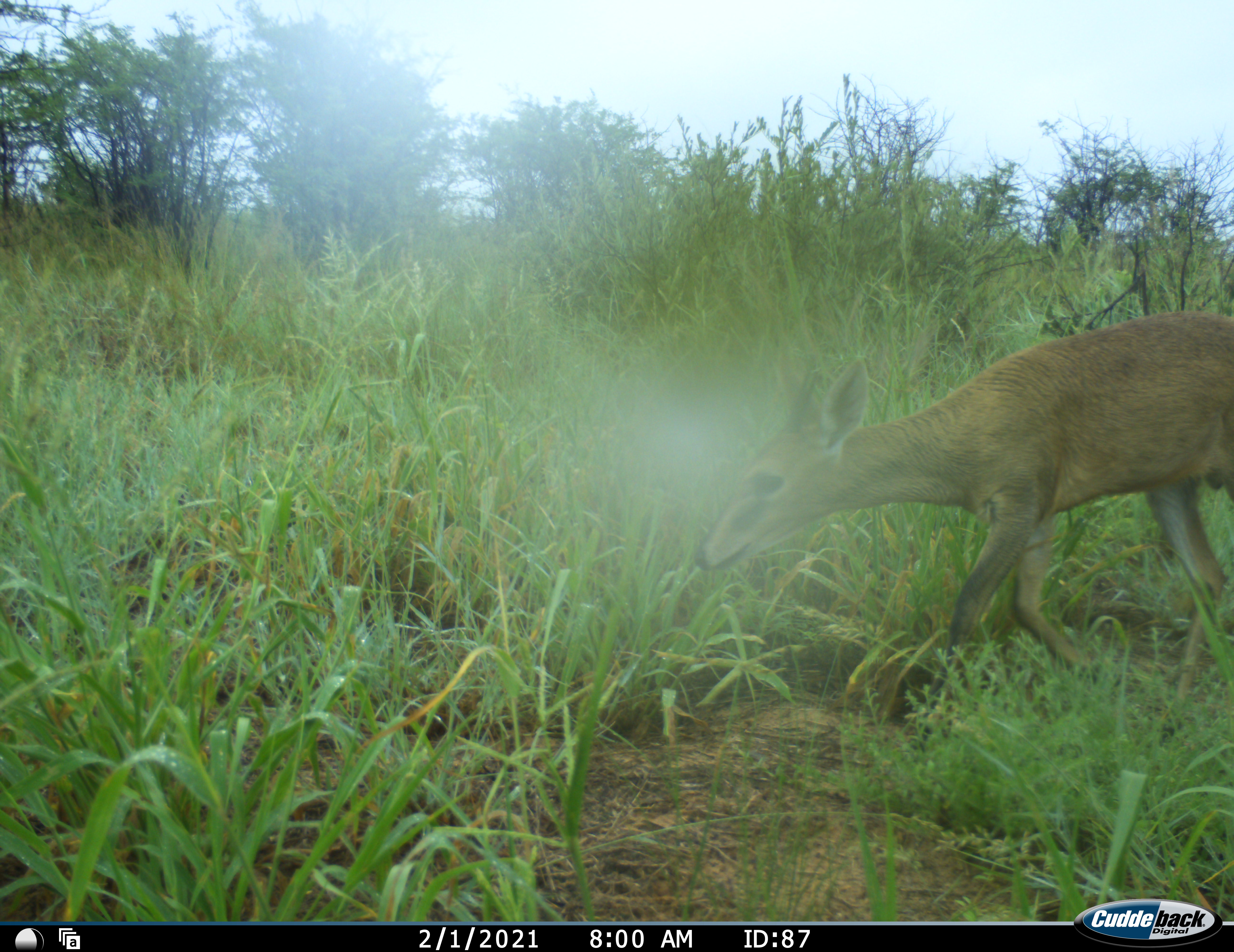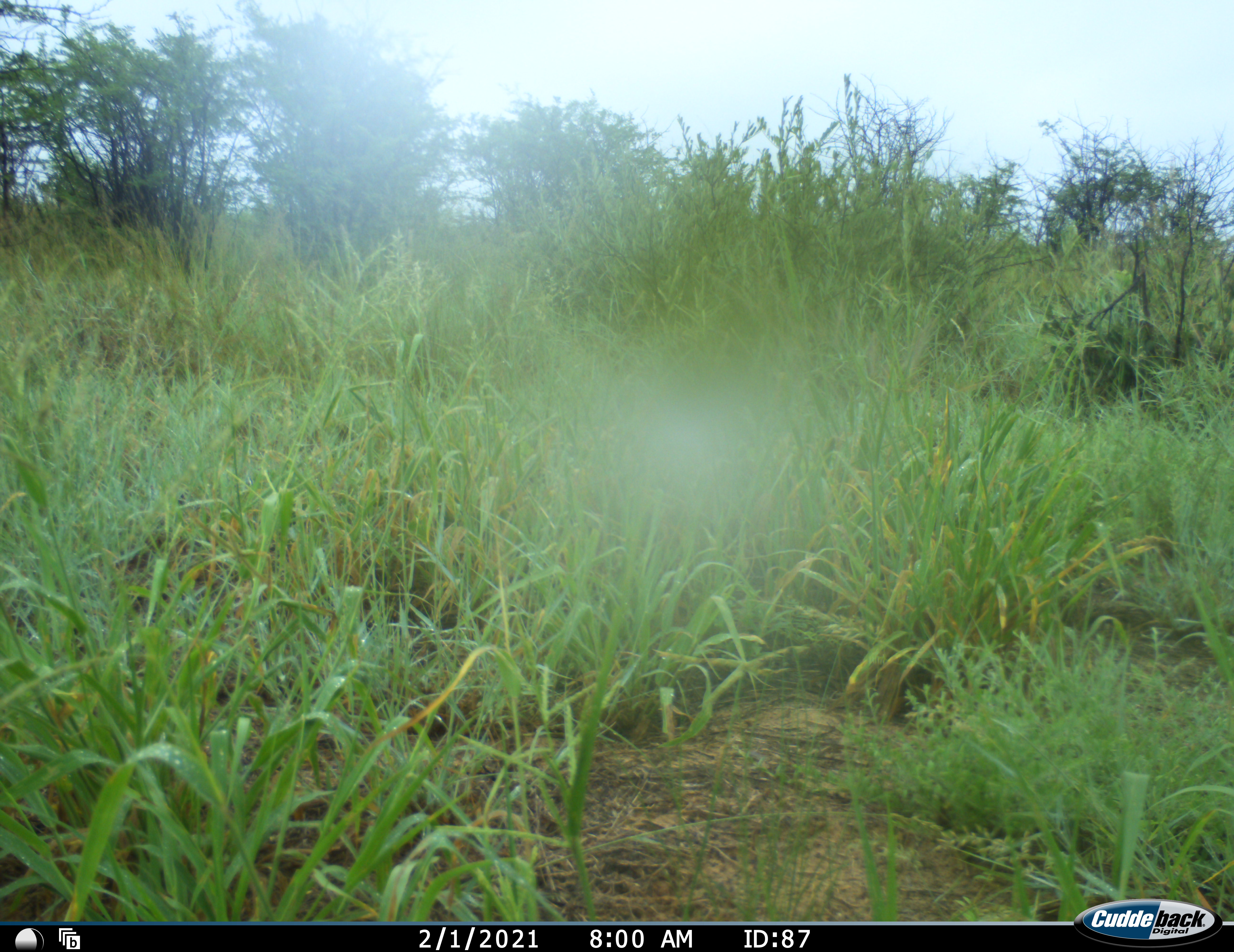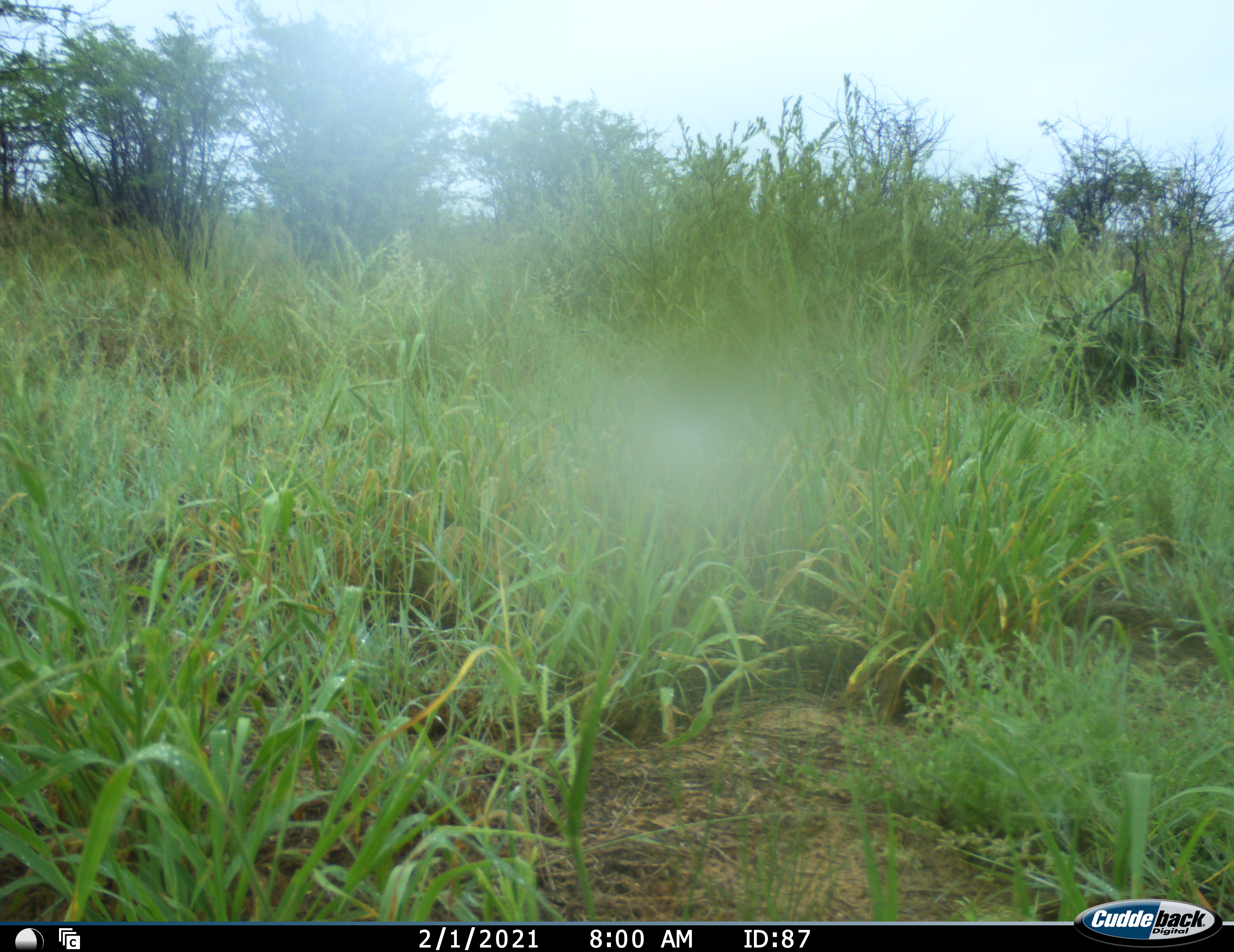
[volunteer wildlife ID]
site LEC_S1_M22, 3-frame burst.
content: unidentified animal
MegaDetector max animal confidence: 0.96